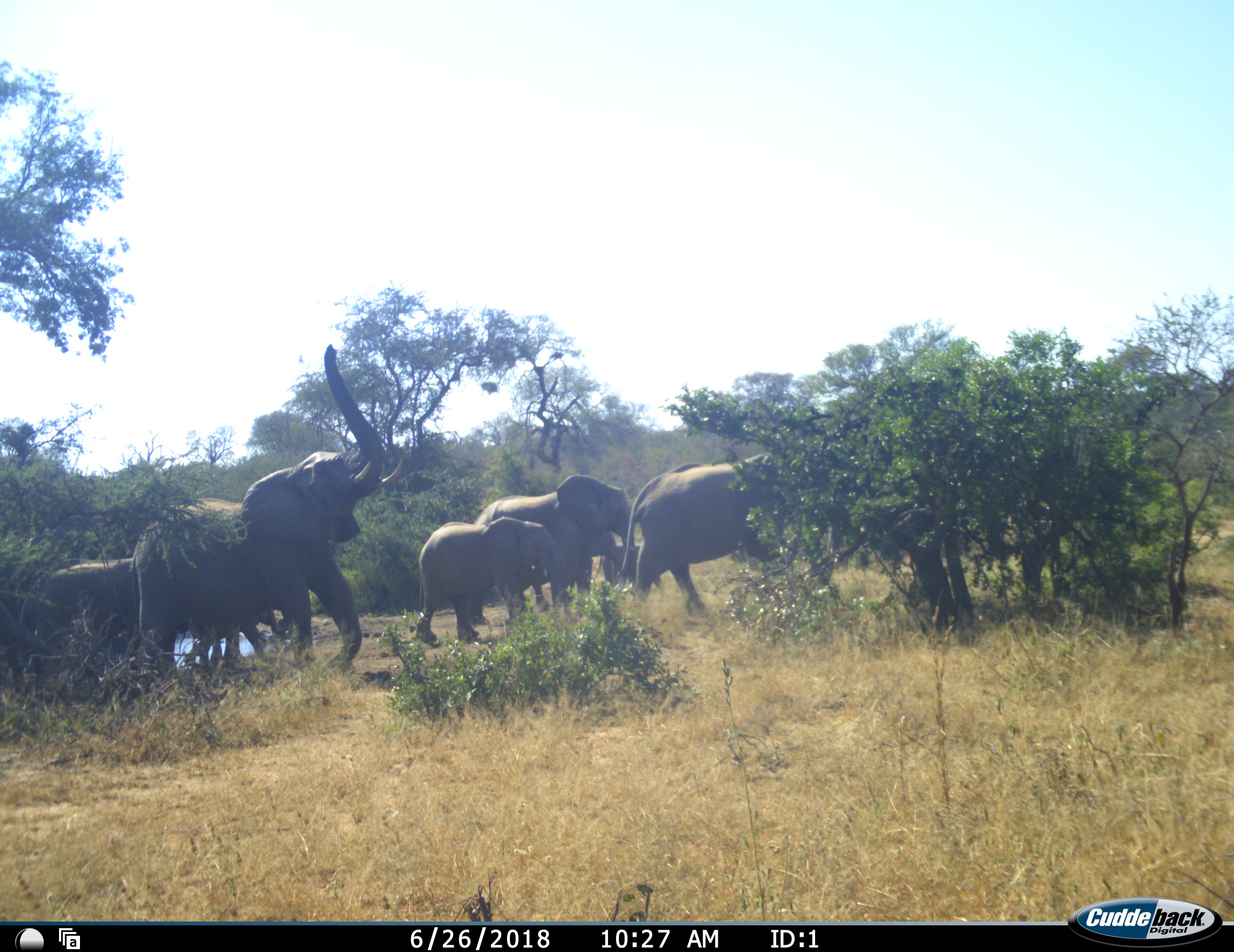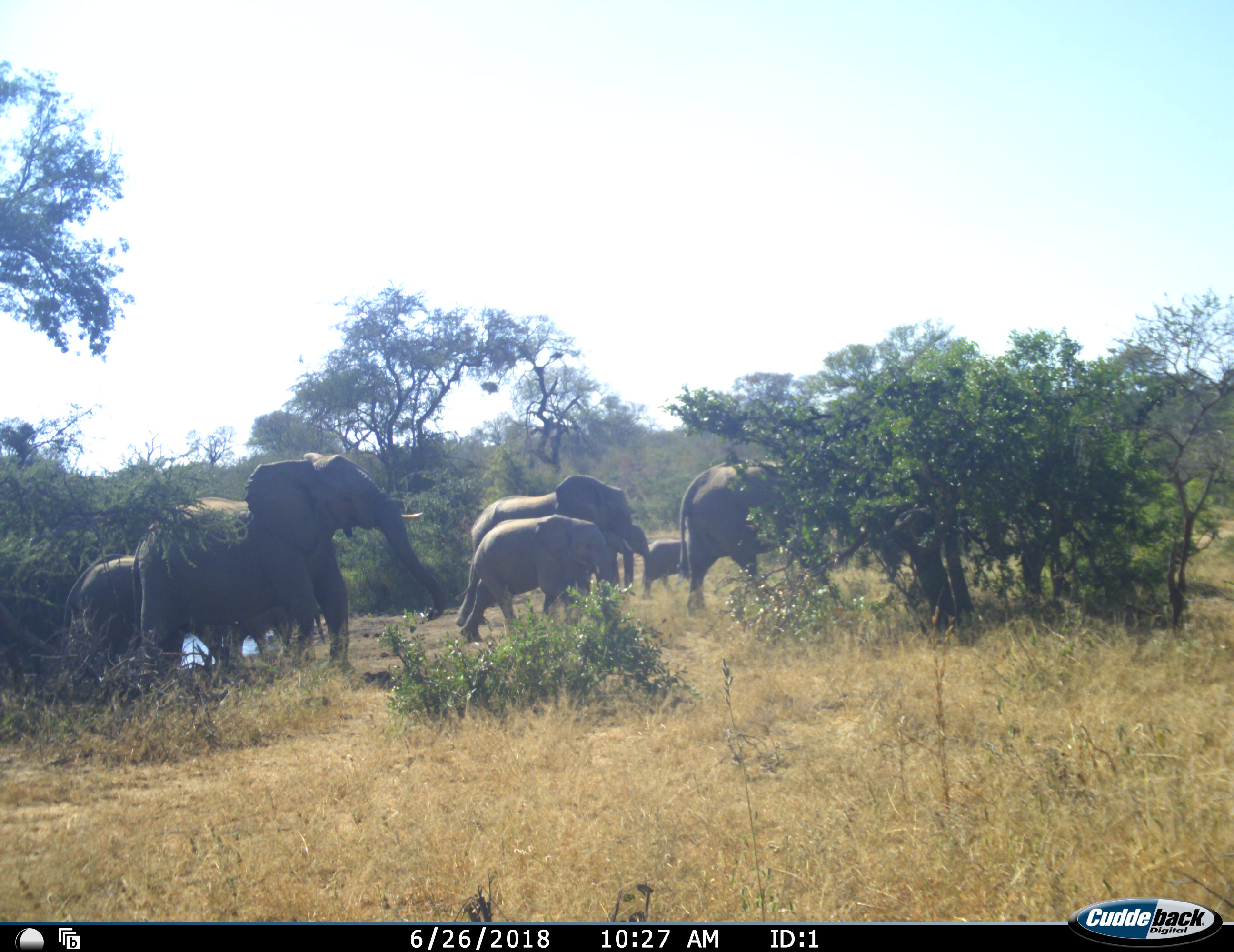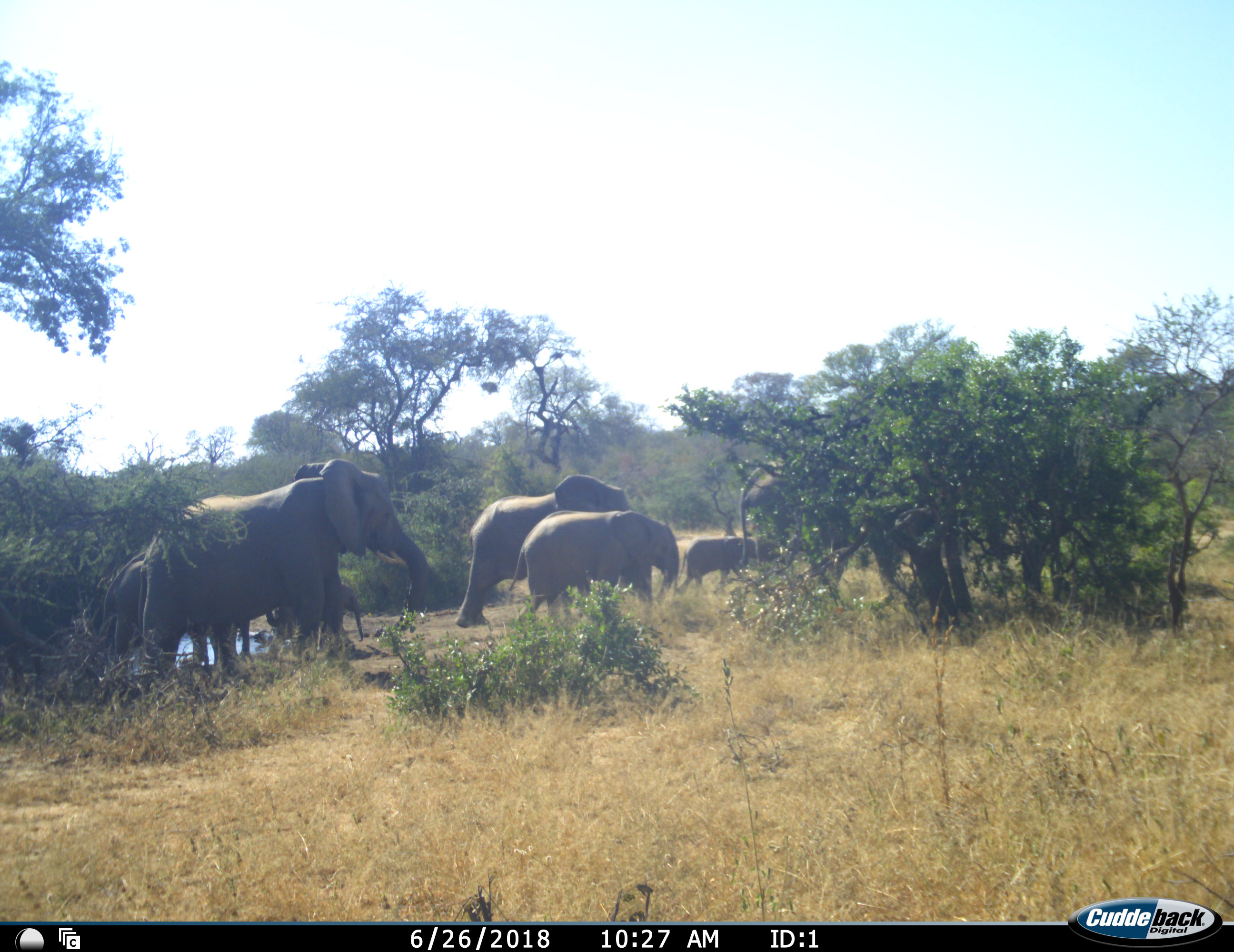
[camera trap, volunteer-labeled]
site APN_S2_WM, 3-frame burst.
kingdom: Animalia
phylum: Chordata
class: Mammalia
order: Proboscidea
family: Elephantidae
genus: Loxodonta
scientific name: Loxodonta africana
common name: african bush elephant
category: elephant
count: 7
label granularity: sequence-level